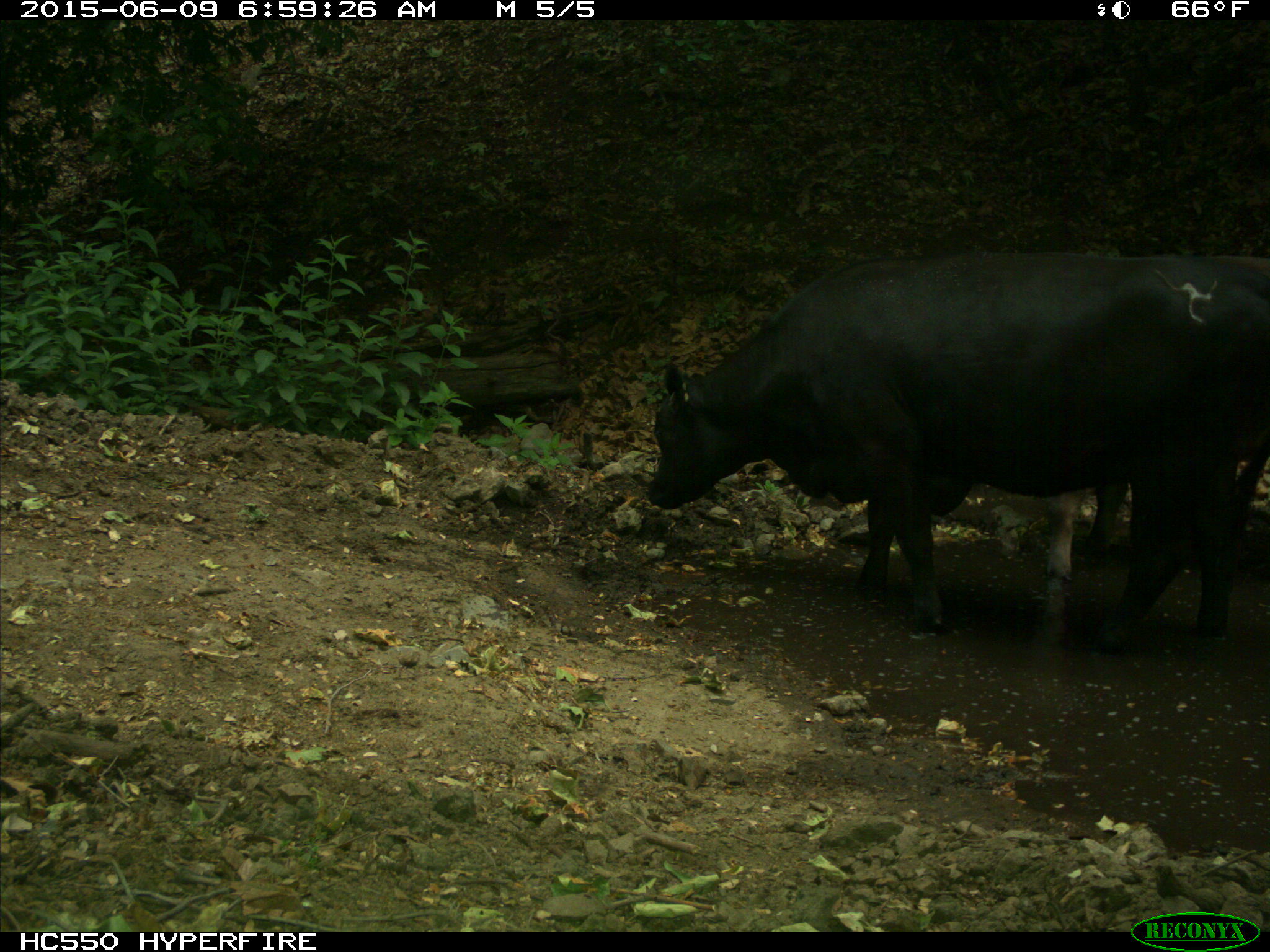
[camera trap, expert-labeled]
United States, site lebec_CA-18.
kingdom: Animalia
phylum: Chordata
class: Mammalia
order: Artiodactyla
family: Bovidae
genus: Bos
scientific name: Bos taurus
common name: domestic cow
Bos taurus (domestic cow).